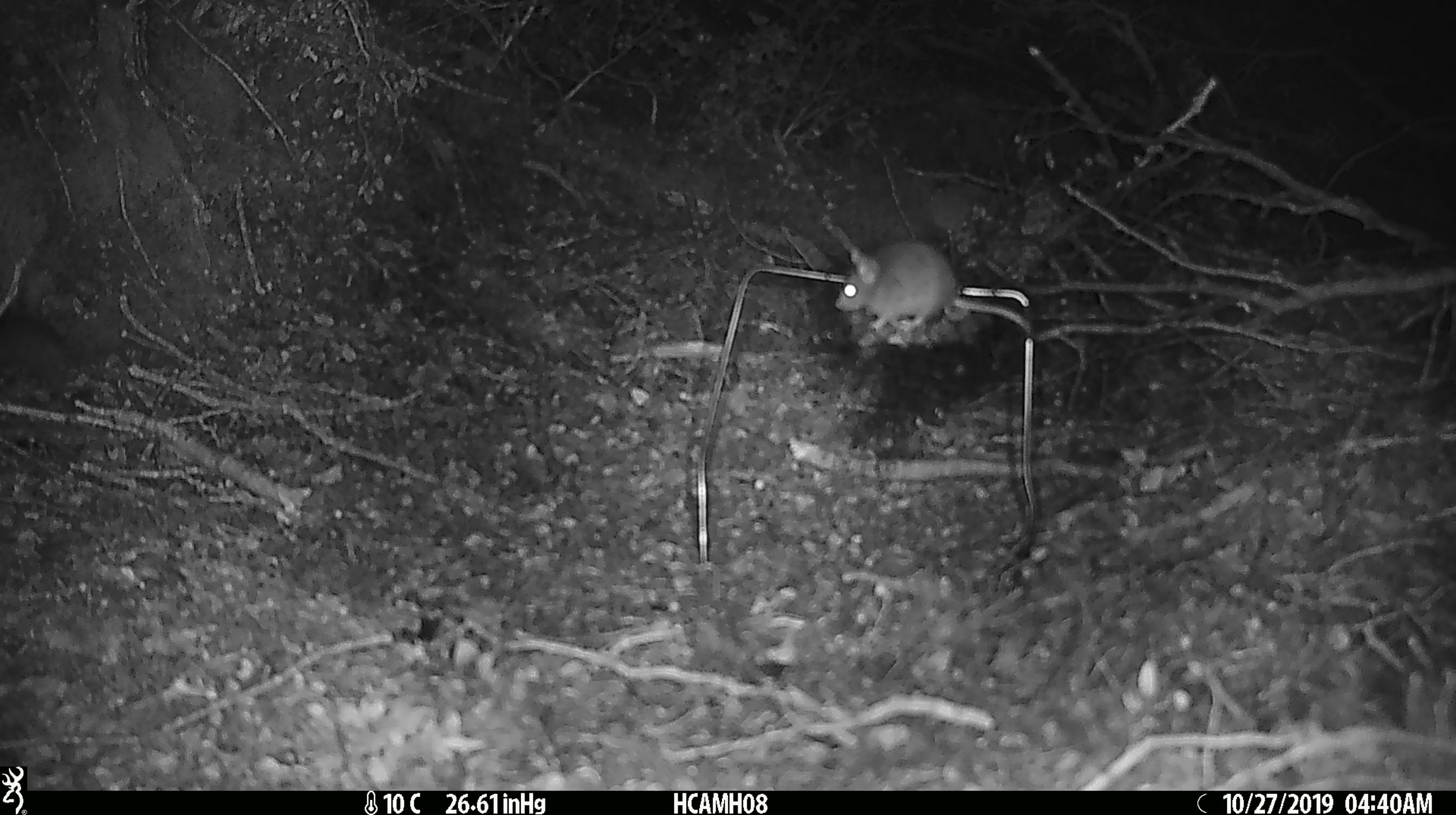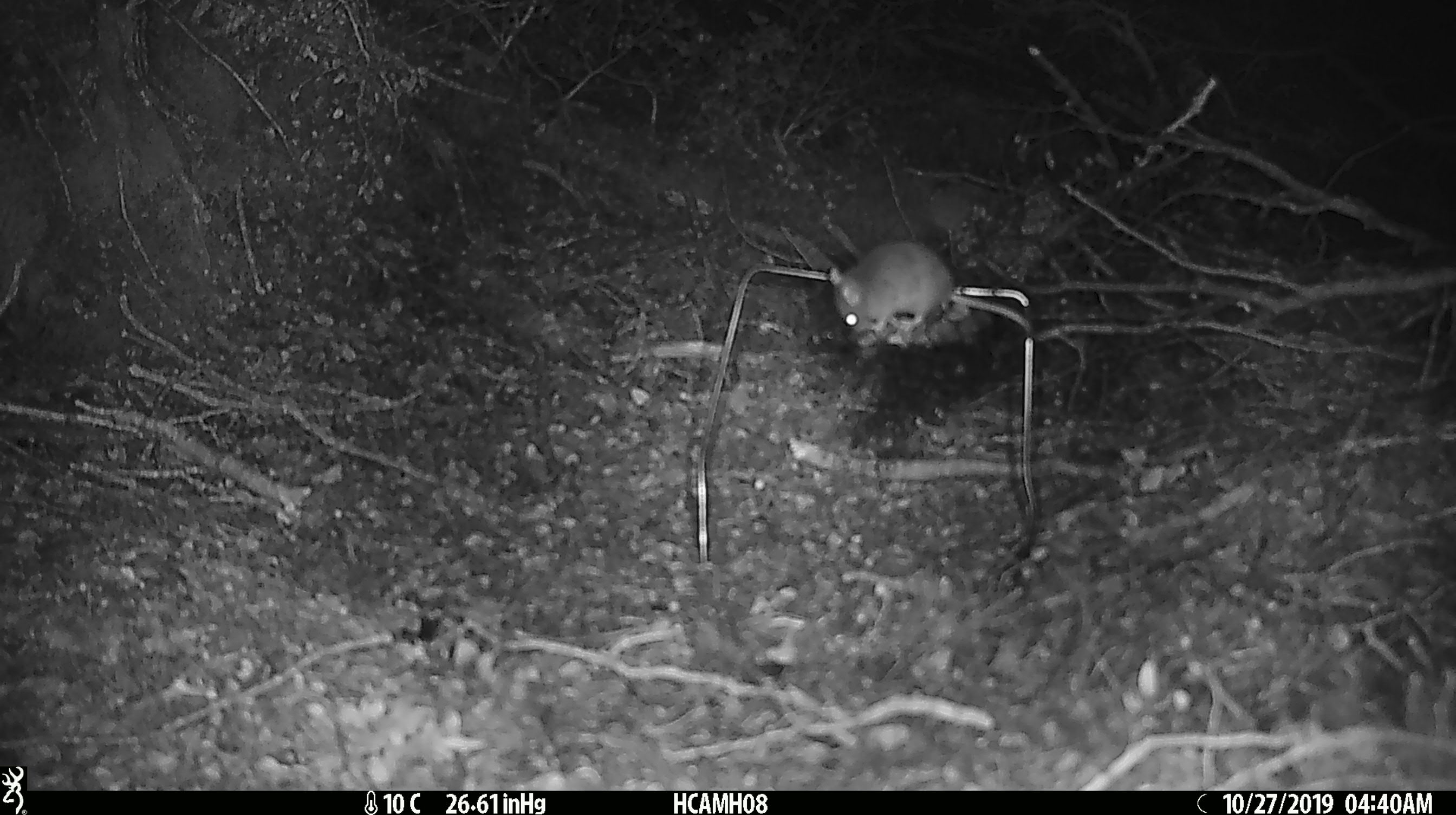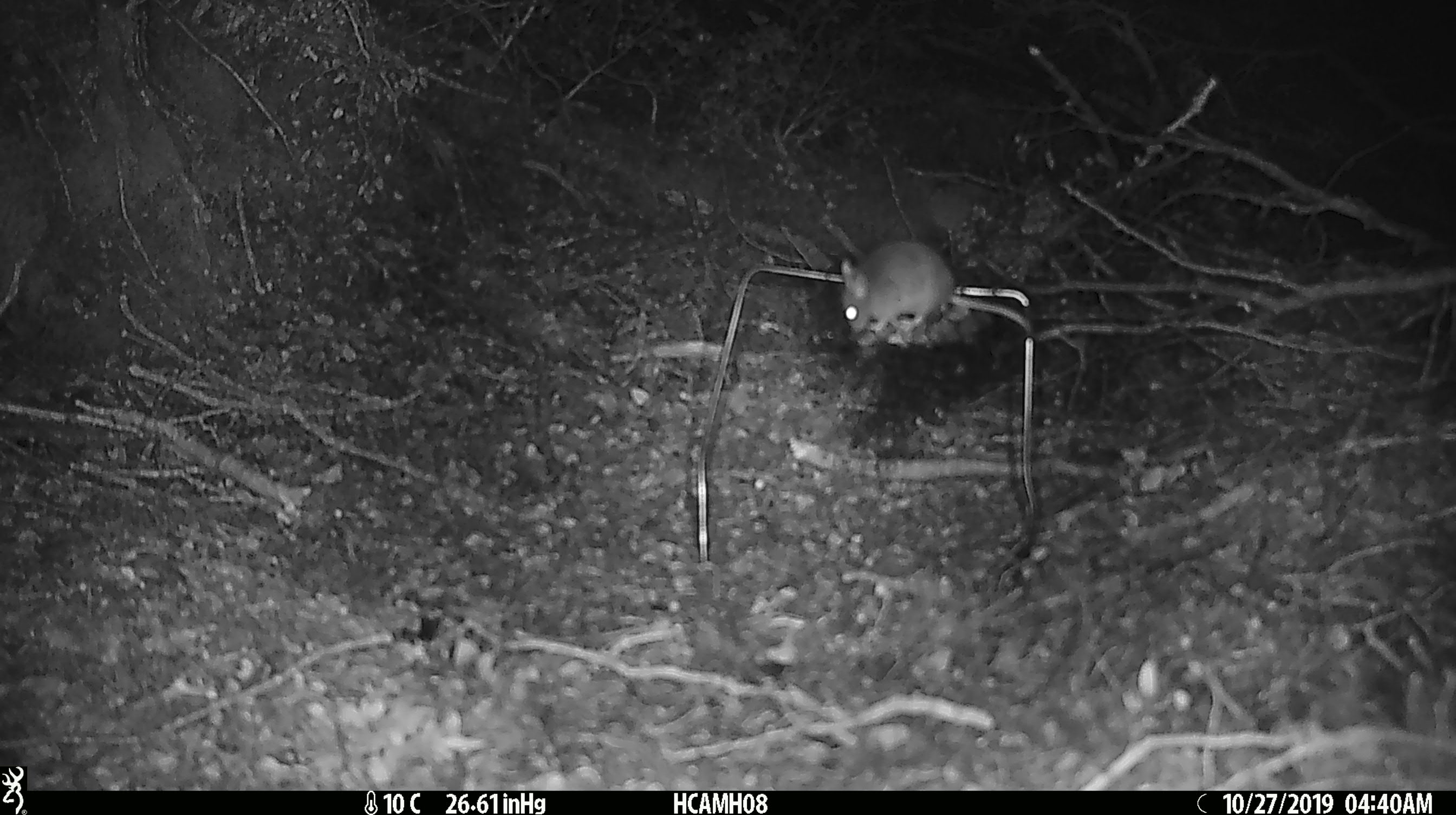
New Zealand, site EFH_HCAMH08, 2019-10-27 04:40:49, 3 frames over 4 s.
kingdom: Animalia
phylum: Chordata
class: Mammalia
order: Rodentia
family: Muridae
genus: Mus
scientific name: Mus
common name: mouse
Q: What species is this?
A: Mouse (Mus).